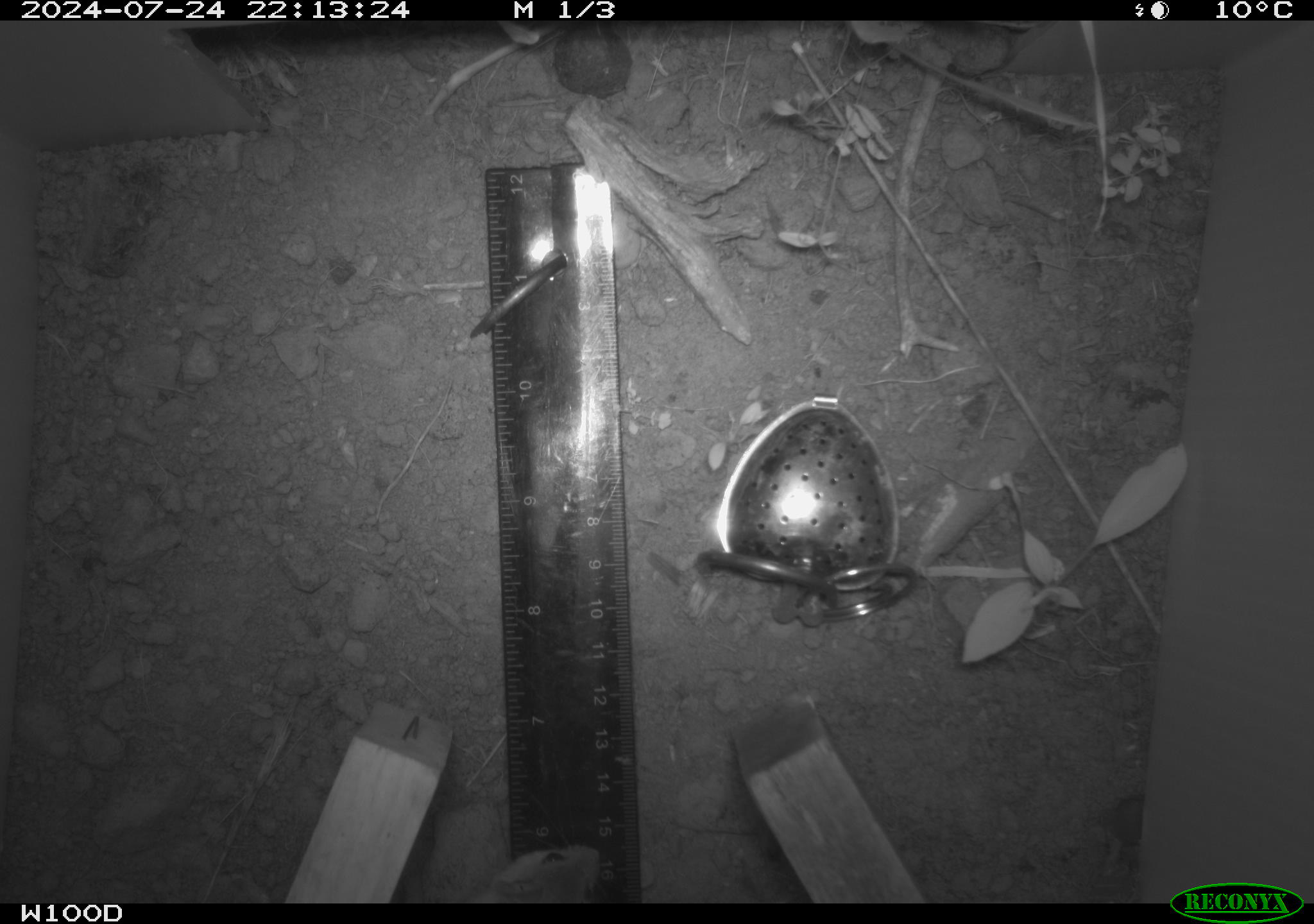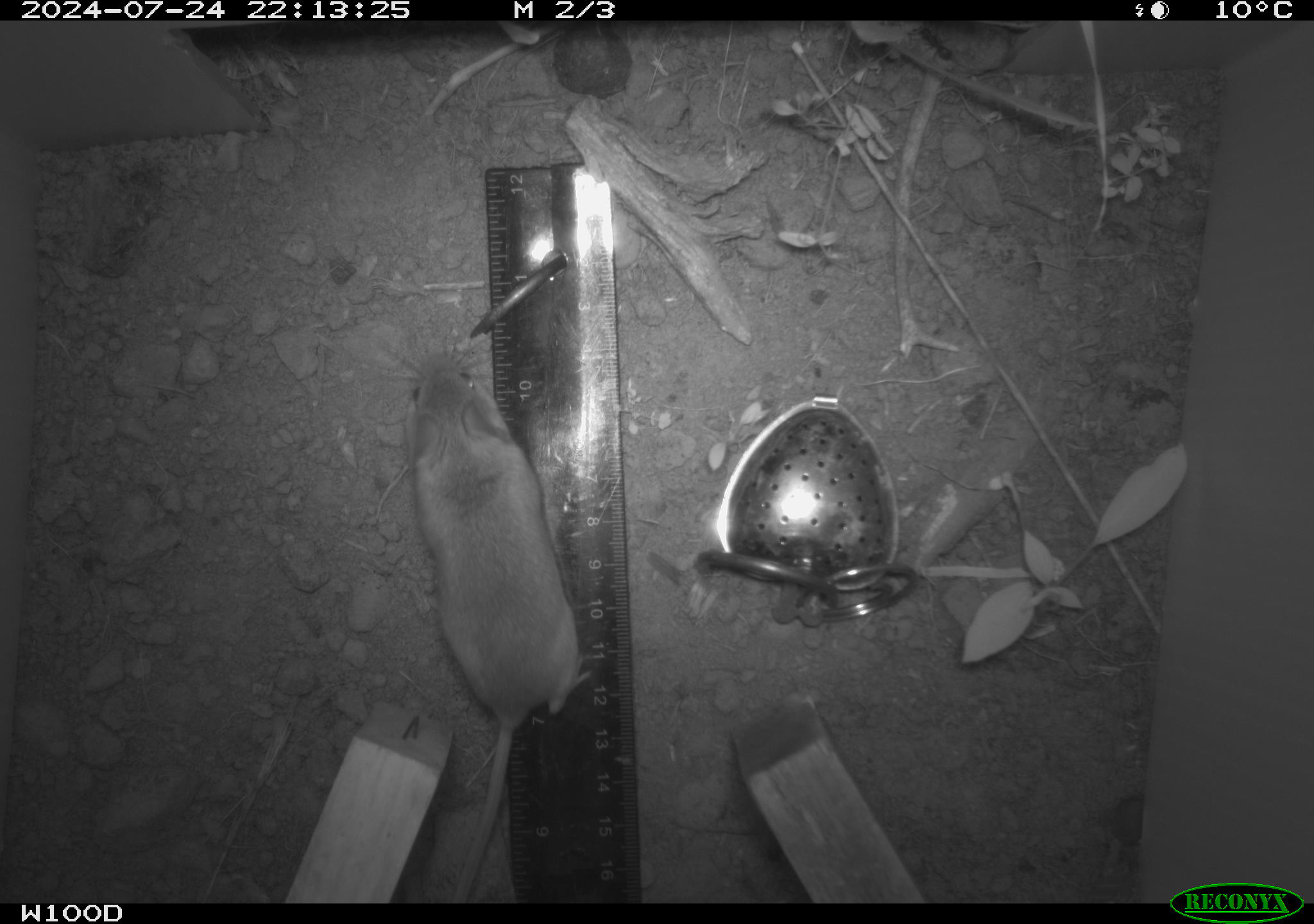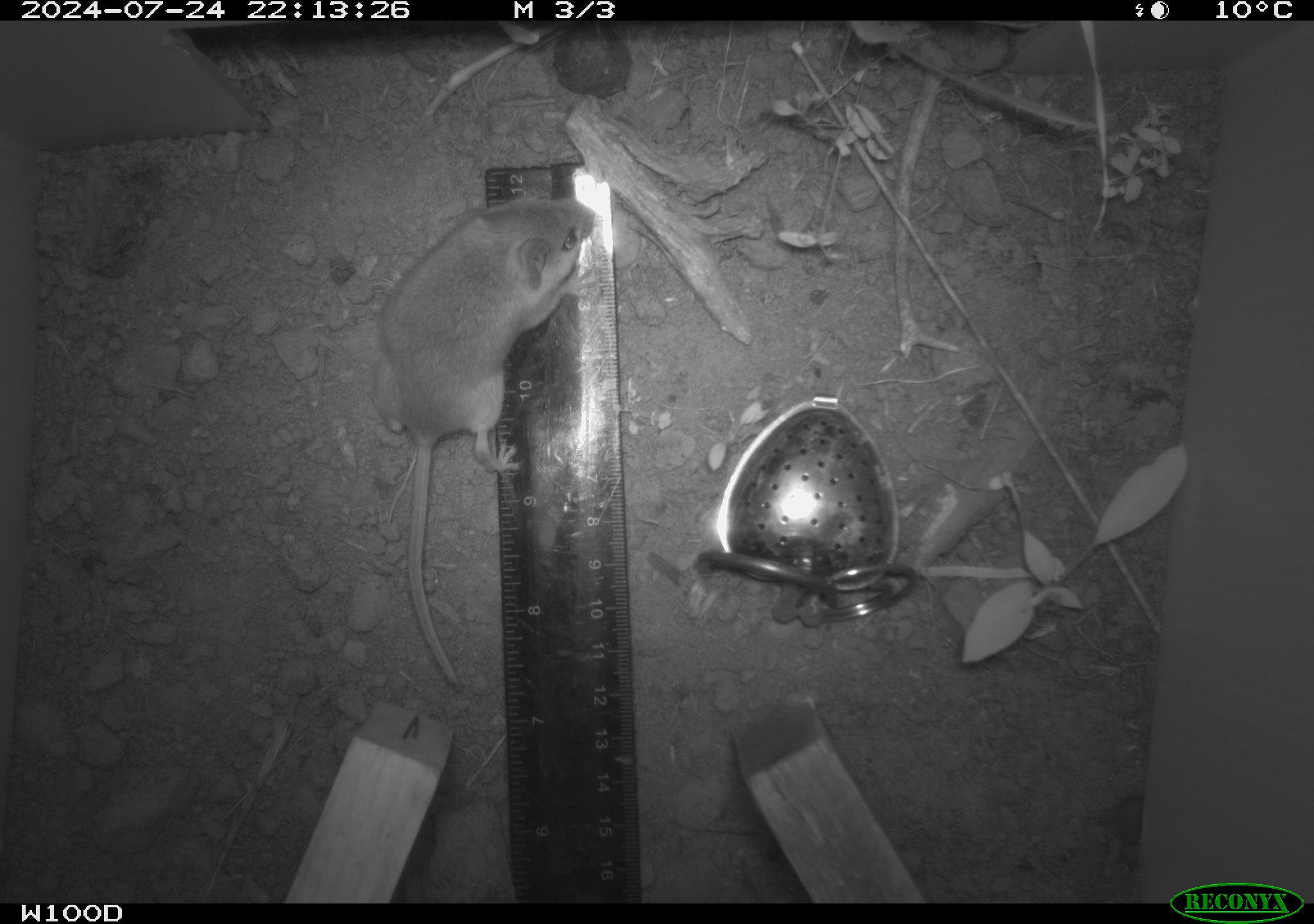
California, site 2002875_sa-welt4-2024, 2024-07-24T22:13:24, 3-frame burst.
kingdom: Animalia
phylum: Chordata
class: Mammalia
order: Rodentia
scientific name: Rodentia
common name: mouse species